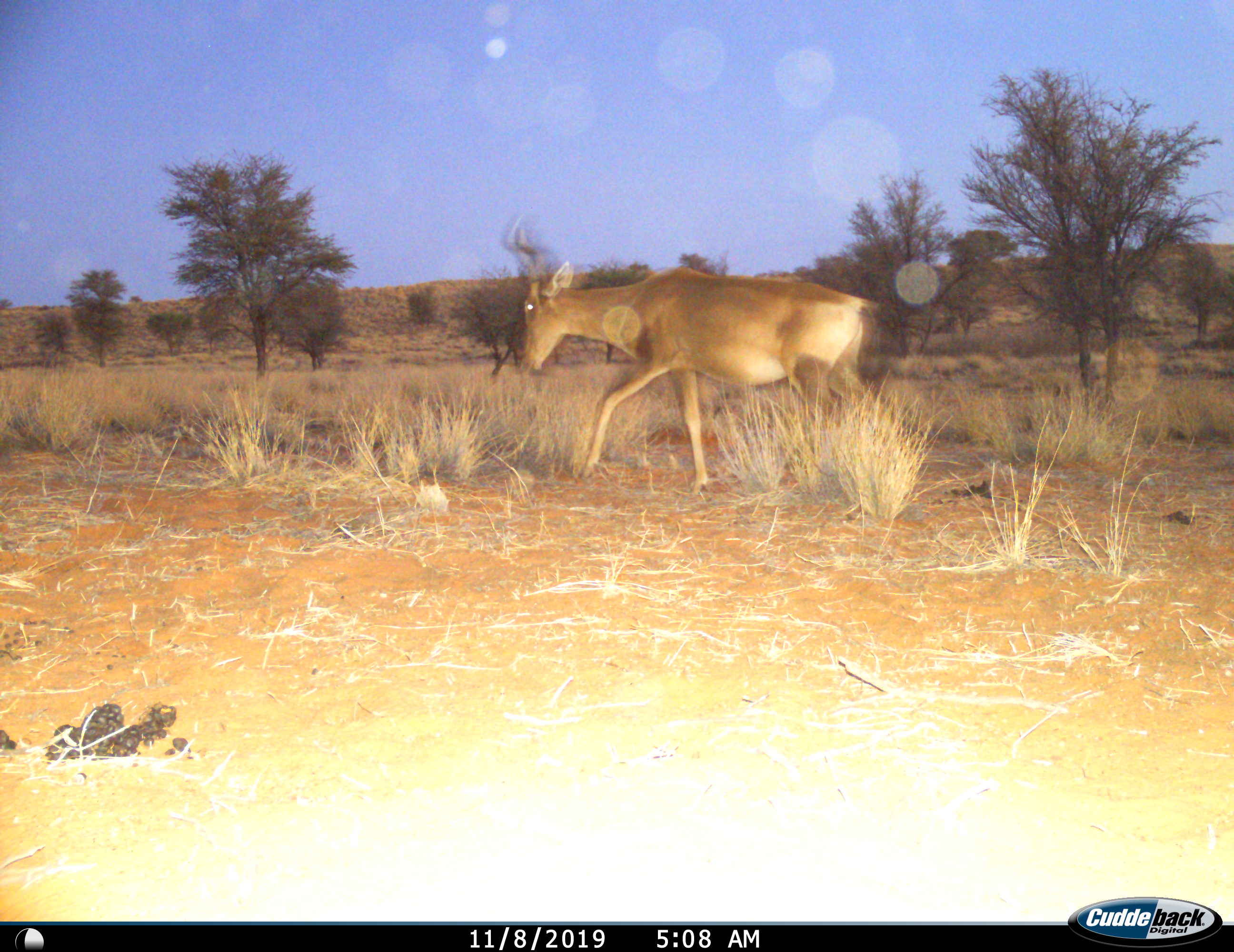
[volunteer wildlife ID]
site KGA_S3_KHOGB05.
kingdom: Animalia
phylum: Chordata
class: Mammalia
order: Artiodactyla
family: Bovidae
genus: Alcelaphus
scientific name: Alcelaphus buselaphus caama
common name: red hartebeest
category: hartebeestred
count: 1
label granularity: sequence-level